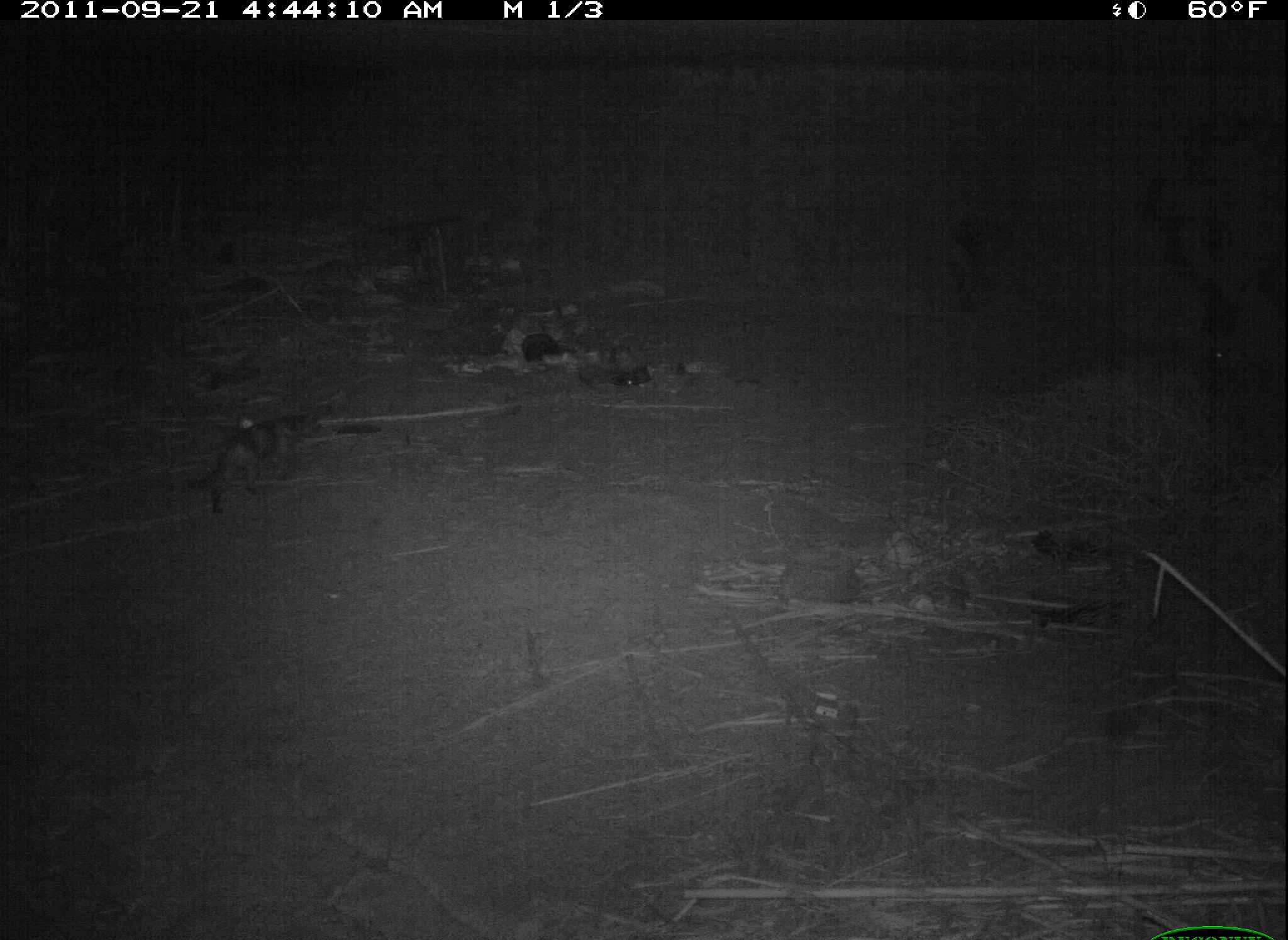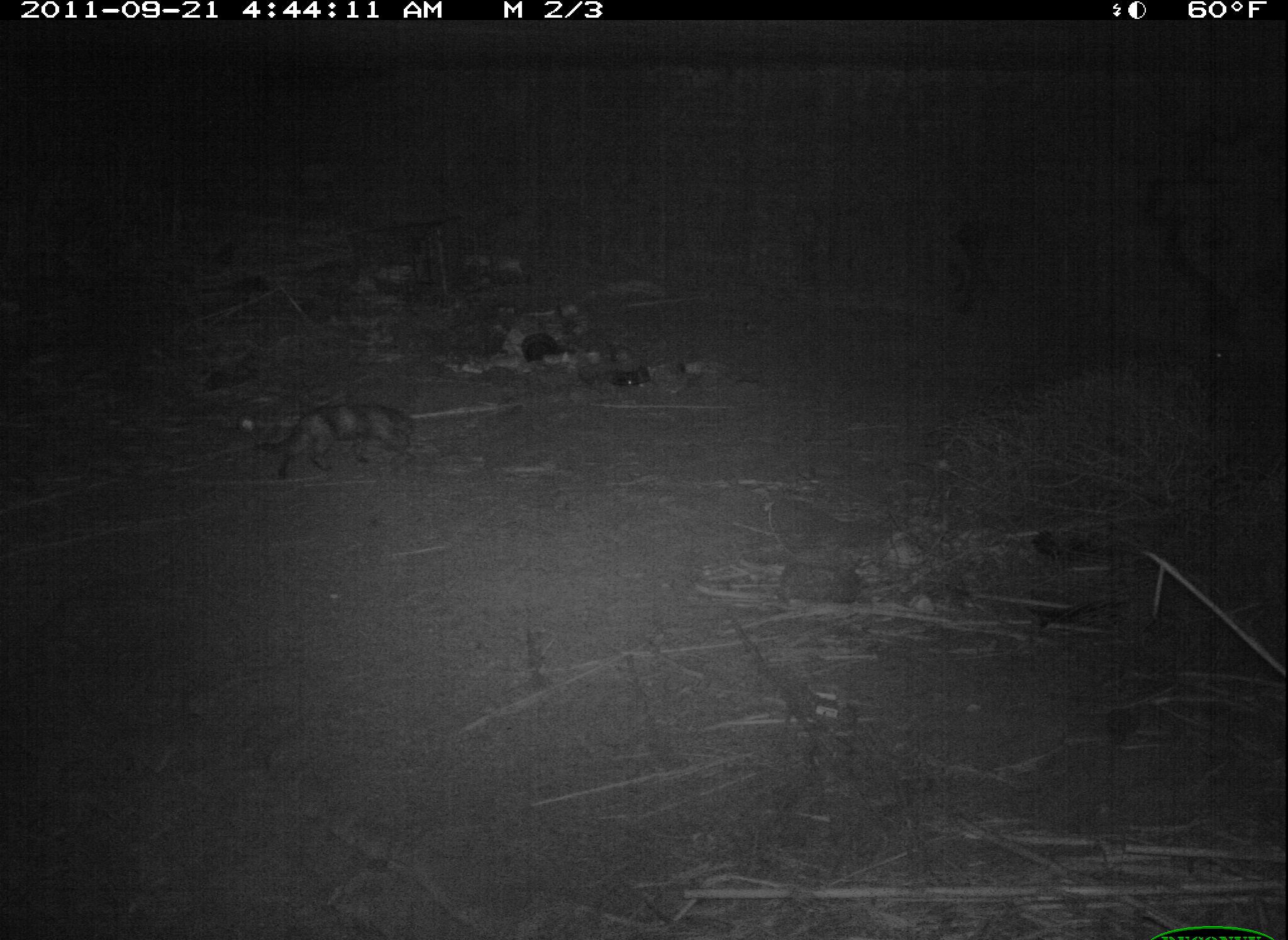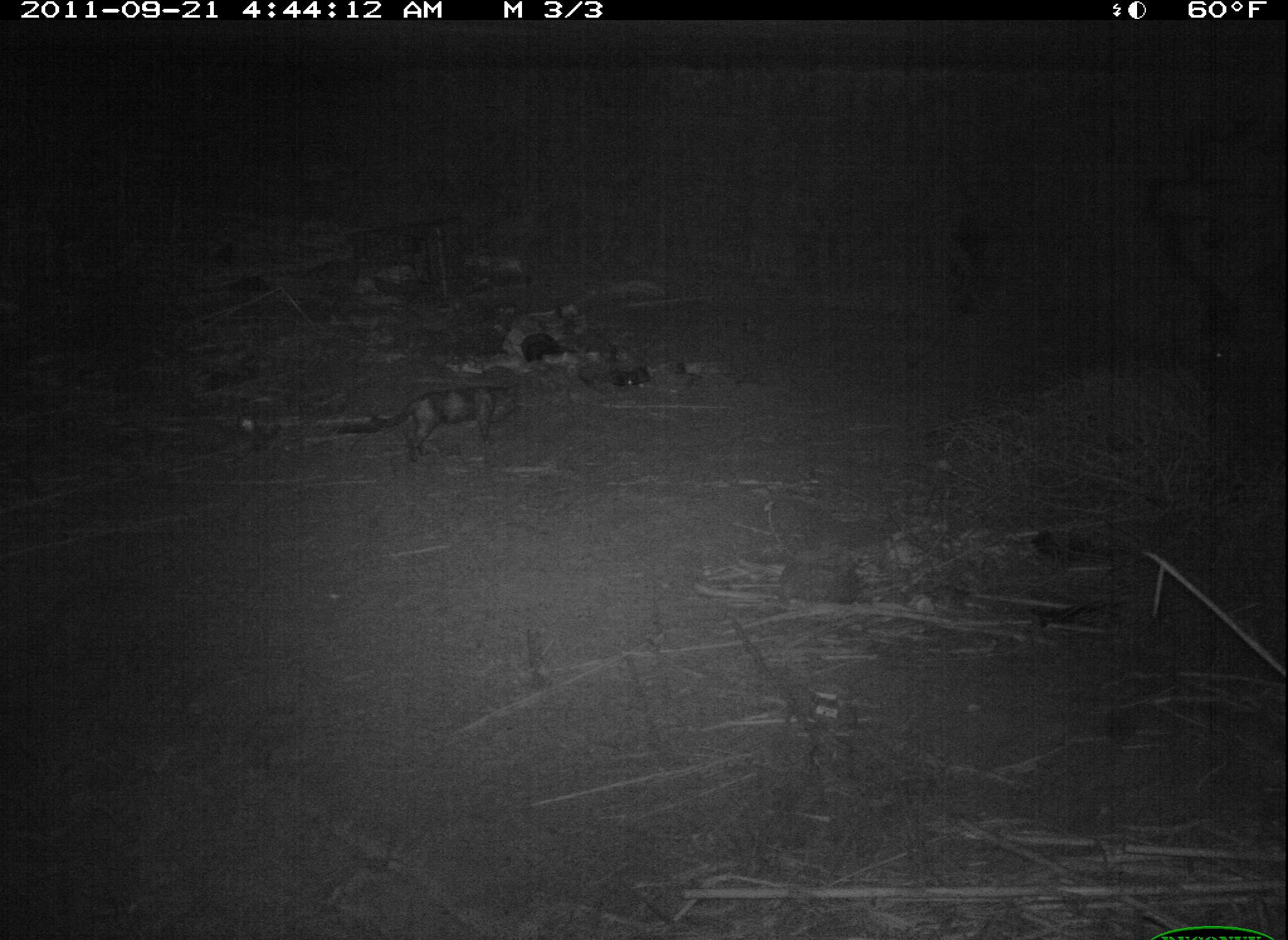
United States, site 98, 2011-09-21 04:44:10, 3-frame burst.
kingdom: Animalia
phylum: Chordata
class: Mammalia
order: Carnivora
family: Felidae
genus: Felis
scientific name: Felis catus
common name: cat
Cat (Felis catus).